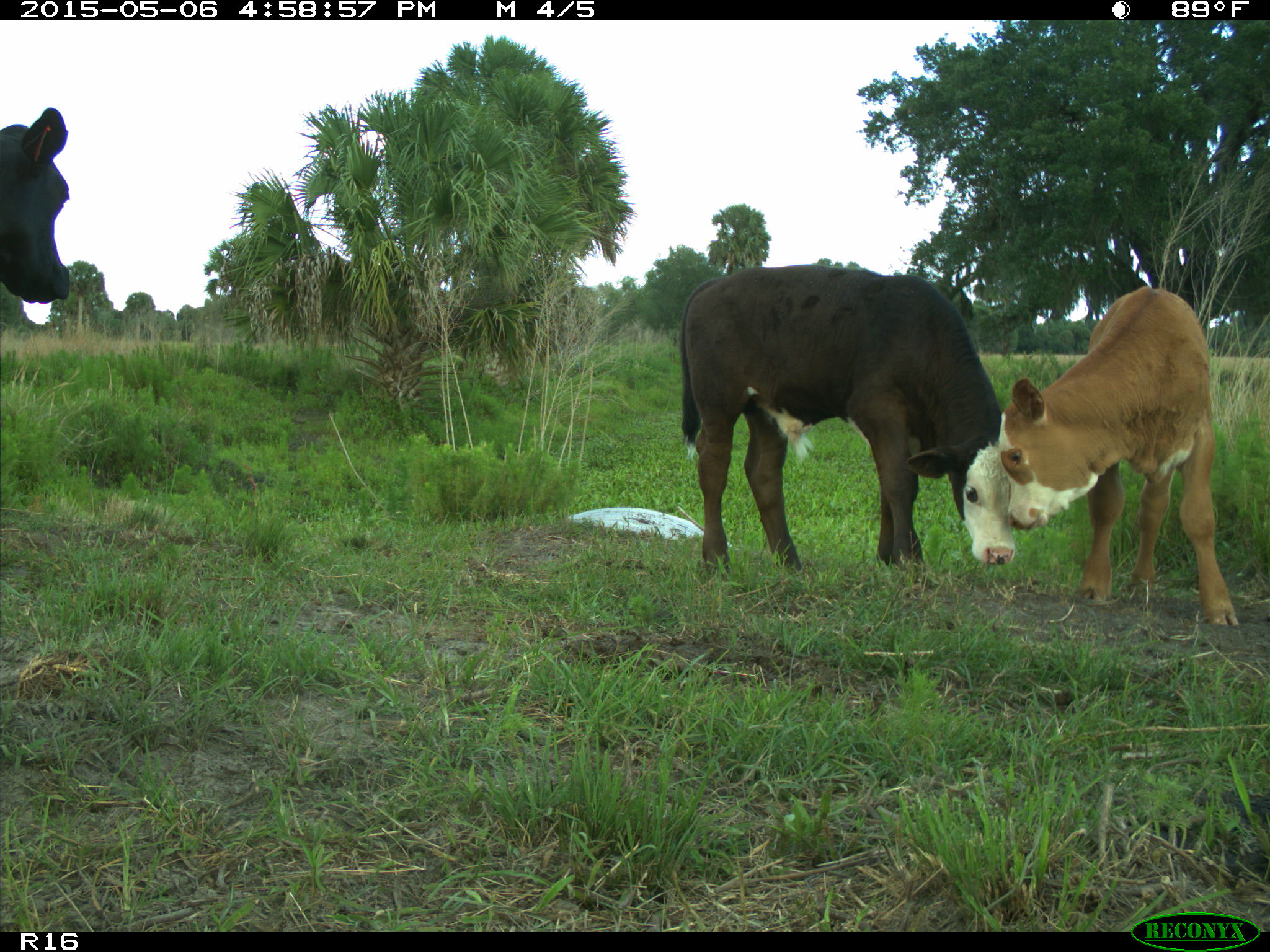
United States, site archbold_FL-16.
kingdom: Animalia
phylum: Chordata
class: Mammalia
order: Artiodactyla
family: Bovidae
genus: Bos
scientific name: Bos taurus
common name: domestic cow